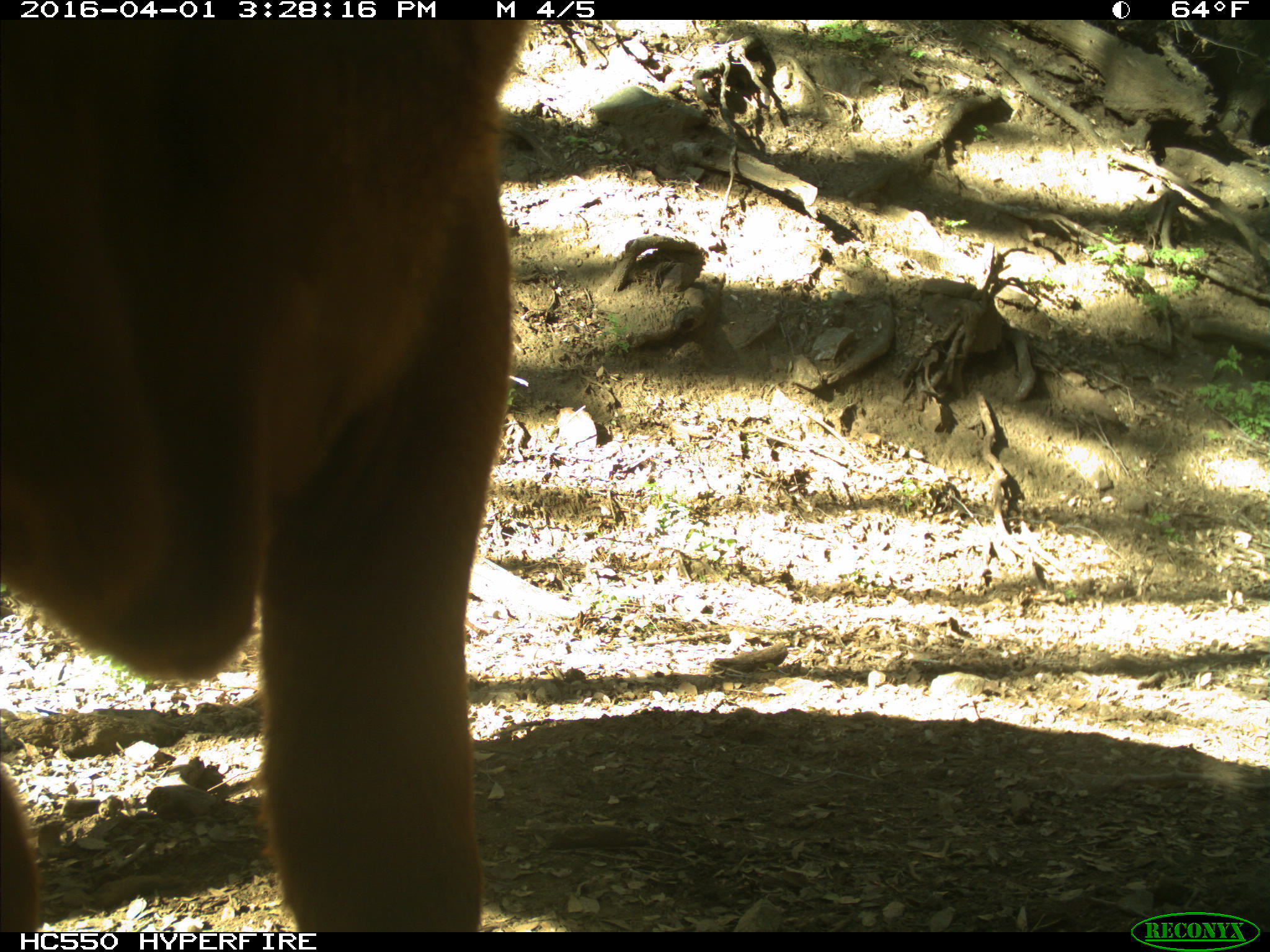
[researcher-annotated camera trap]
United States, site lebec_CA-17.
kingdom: Animalia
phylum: Chordata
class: Mammalia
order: Artiodactyla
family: Bovidae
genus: Bos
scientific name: Bos taurus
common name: domestic cow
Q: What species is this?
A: Bos taurus (domestic cow).